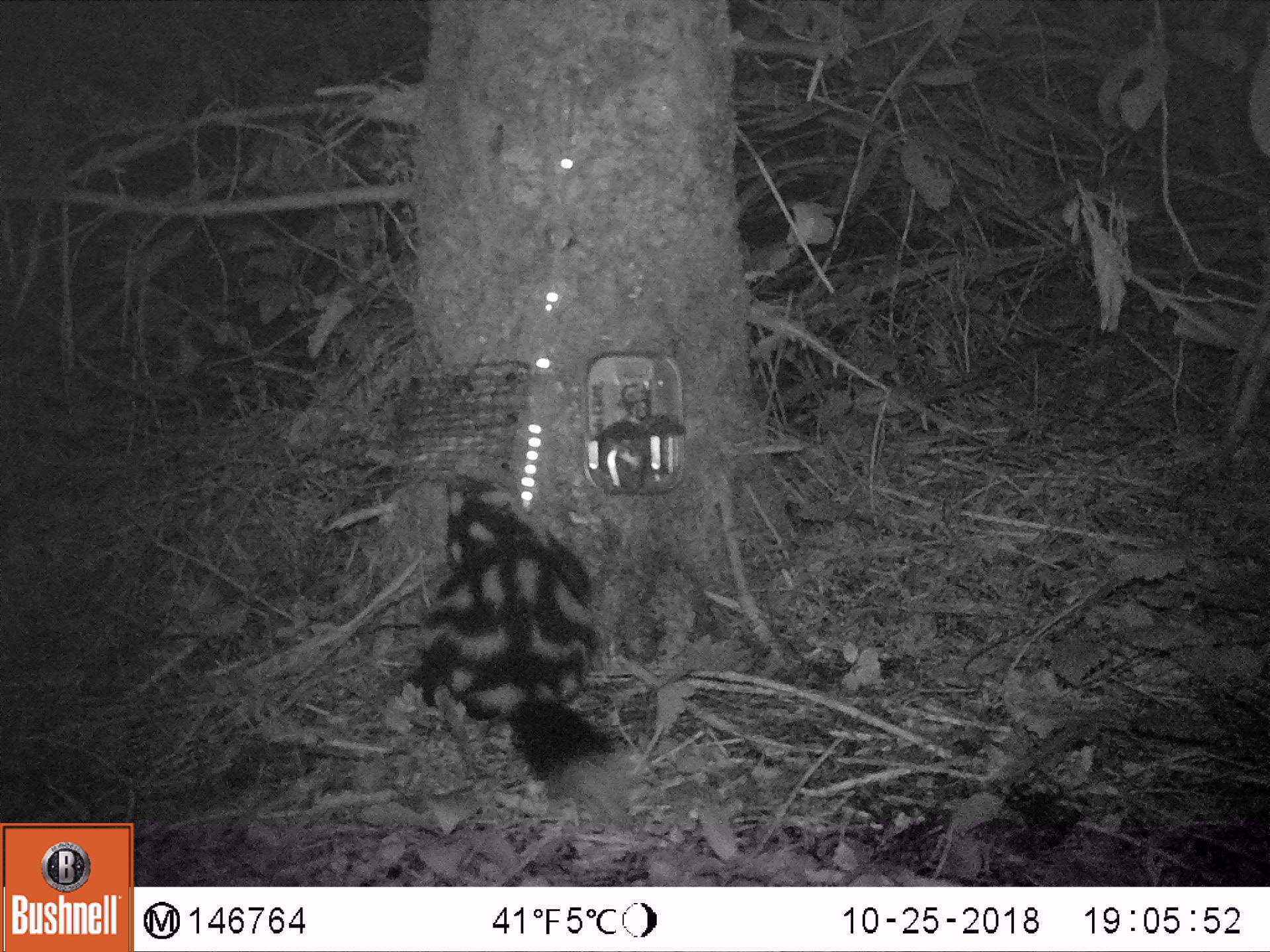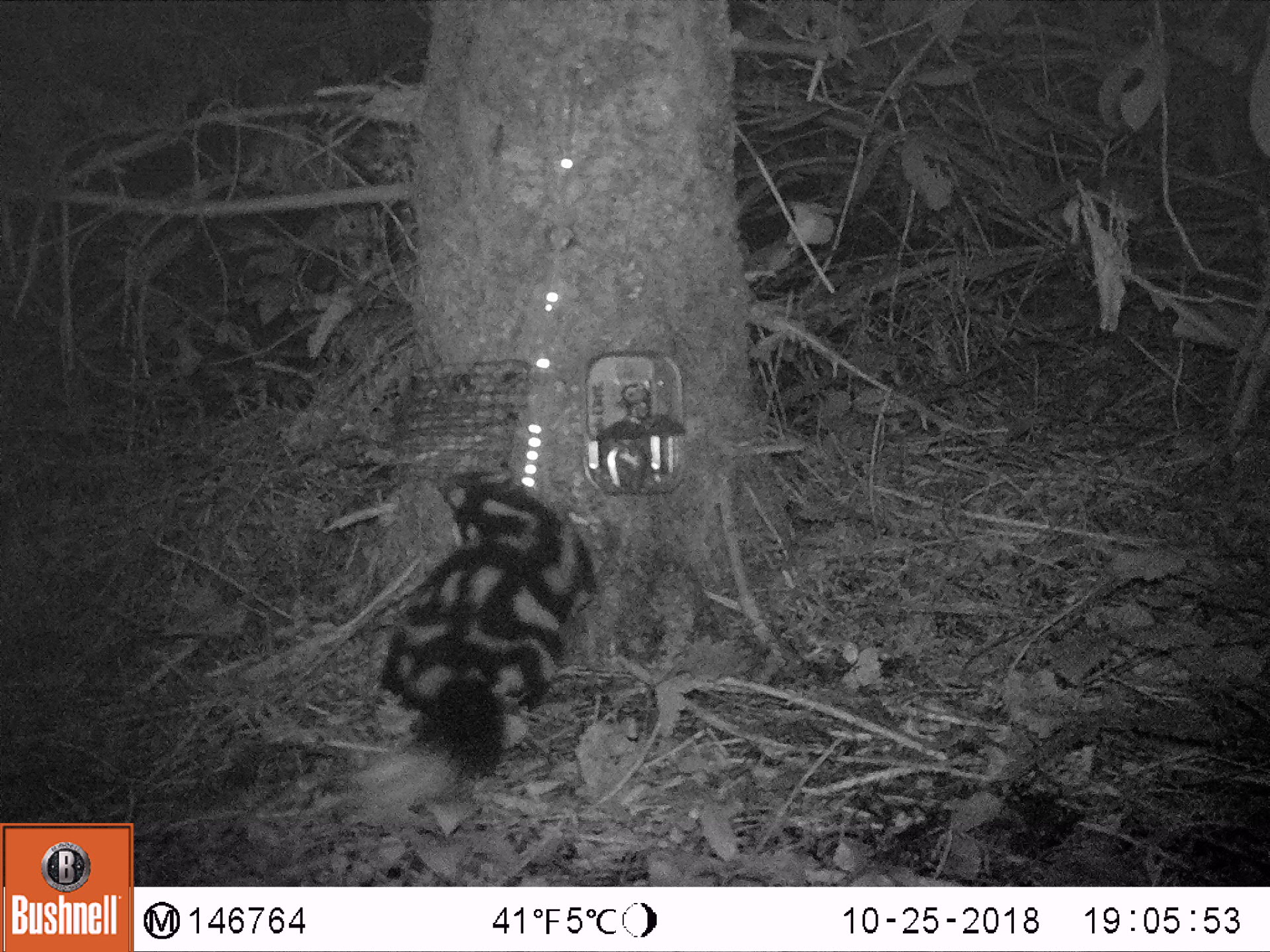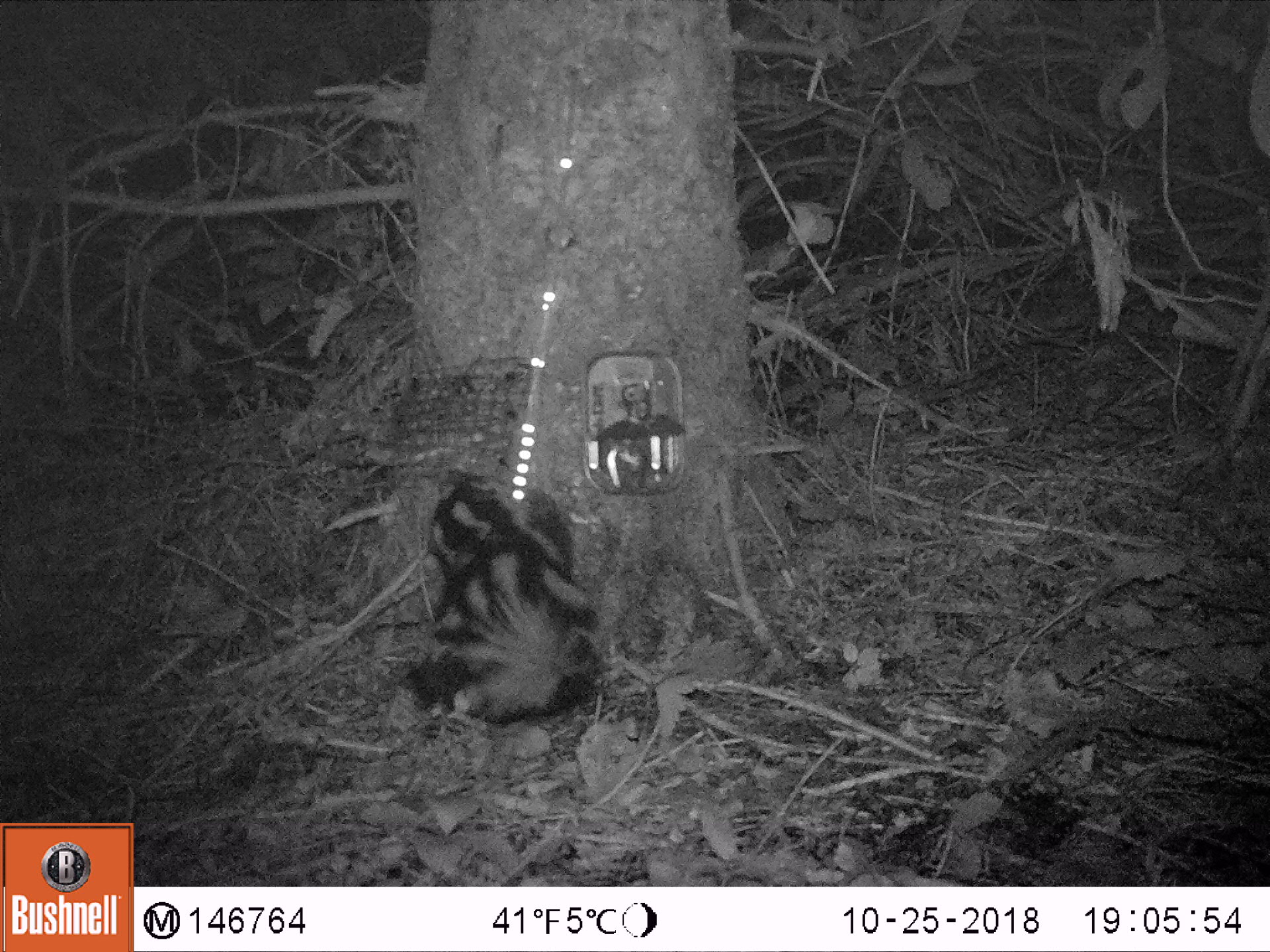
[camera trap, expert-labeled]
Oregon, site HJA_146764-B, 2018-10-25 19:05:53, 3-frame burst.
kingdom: Animalia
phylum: Chordata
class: Mammalia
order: Carnivora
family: Mephitidae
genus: Spilogale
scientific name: Spilogale gracilis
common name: western spotted skunk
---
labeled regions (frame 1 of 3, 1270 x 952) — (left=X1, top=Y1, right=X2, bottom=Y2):
western spotted skunk: (left=370, top=441, right=644, bottom=830)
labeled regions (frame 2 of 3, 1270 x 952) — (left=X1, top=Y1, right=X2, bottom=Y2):
western spotted skunk: (left=347, top=452, right=599, bottom=826)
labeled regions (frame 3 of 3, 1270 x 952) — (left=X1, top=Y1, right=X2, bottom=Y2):
western spotted skunk: (left=385, top=445, right=625, bottom=748)